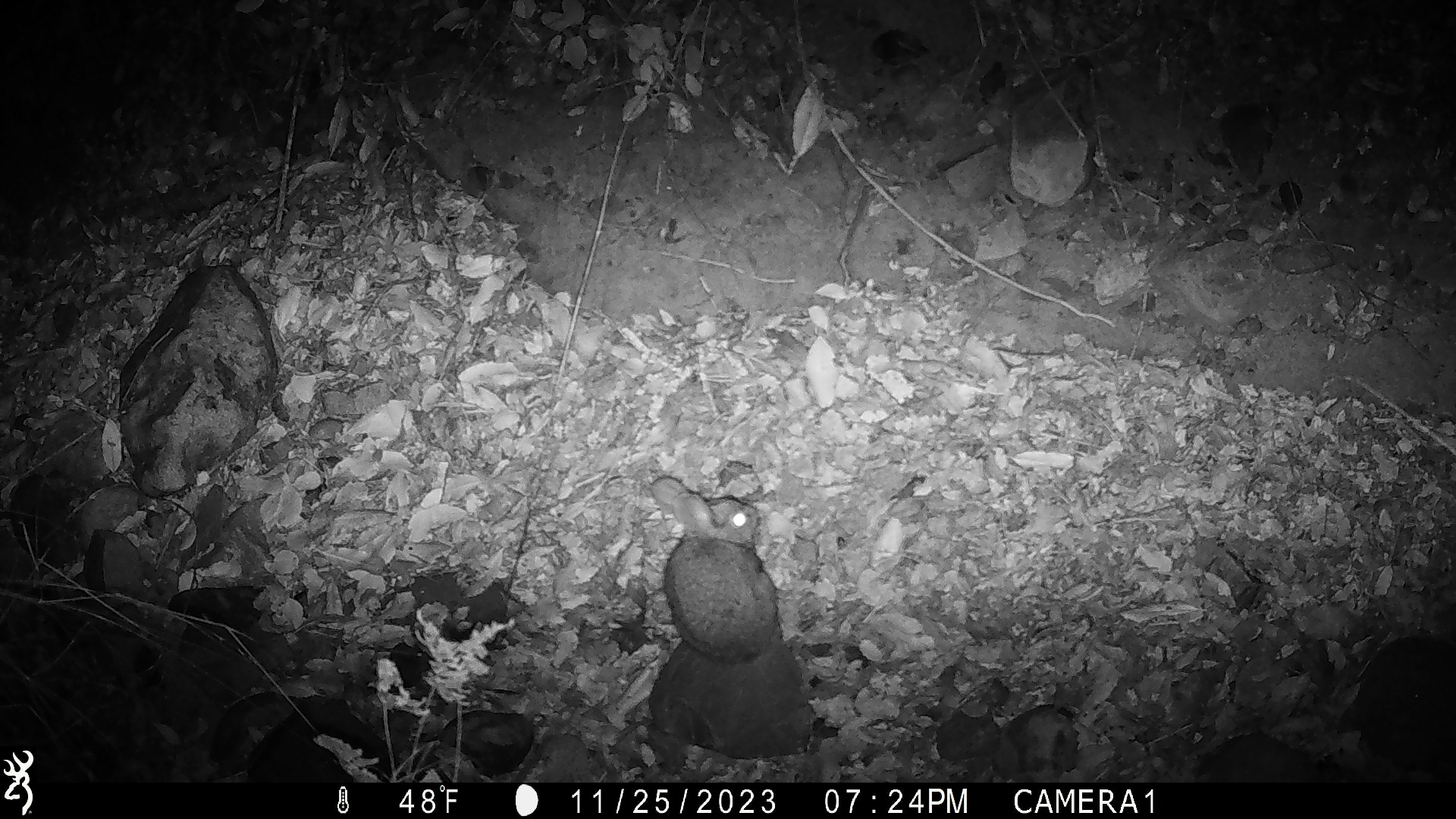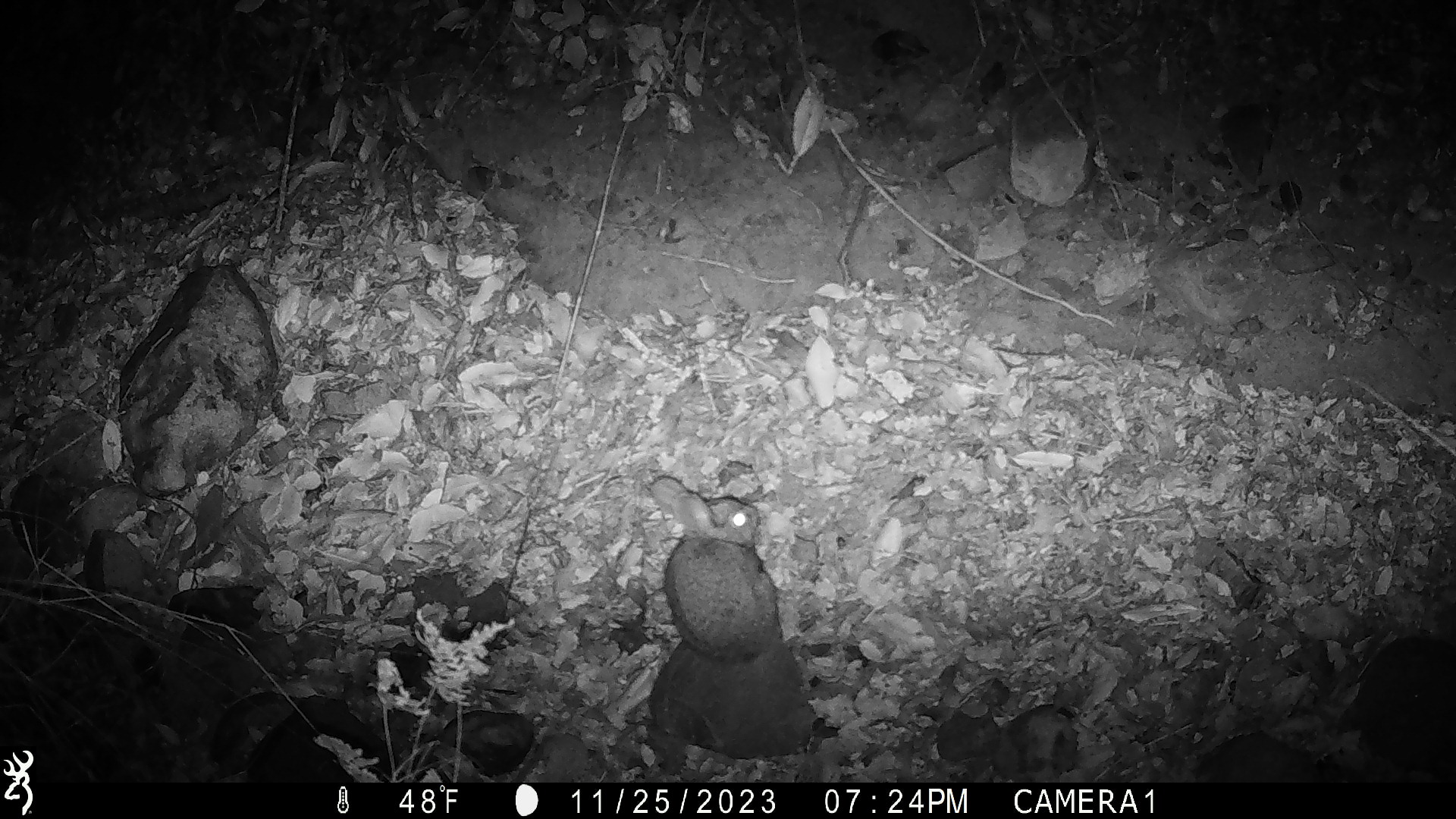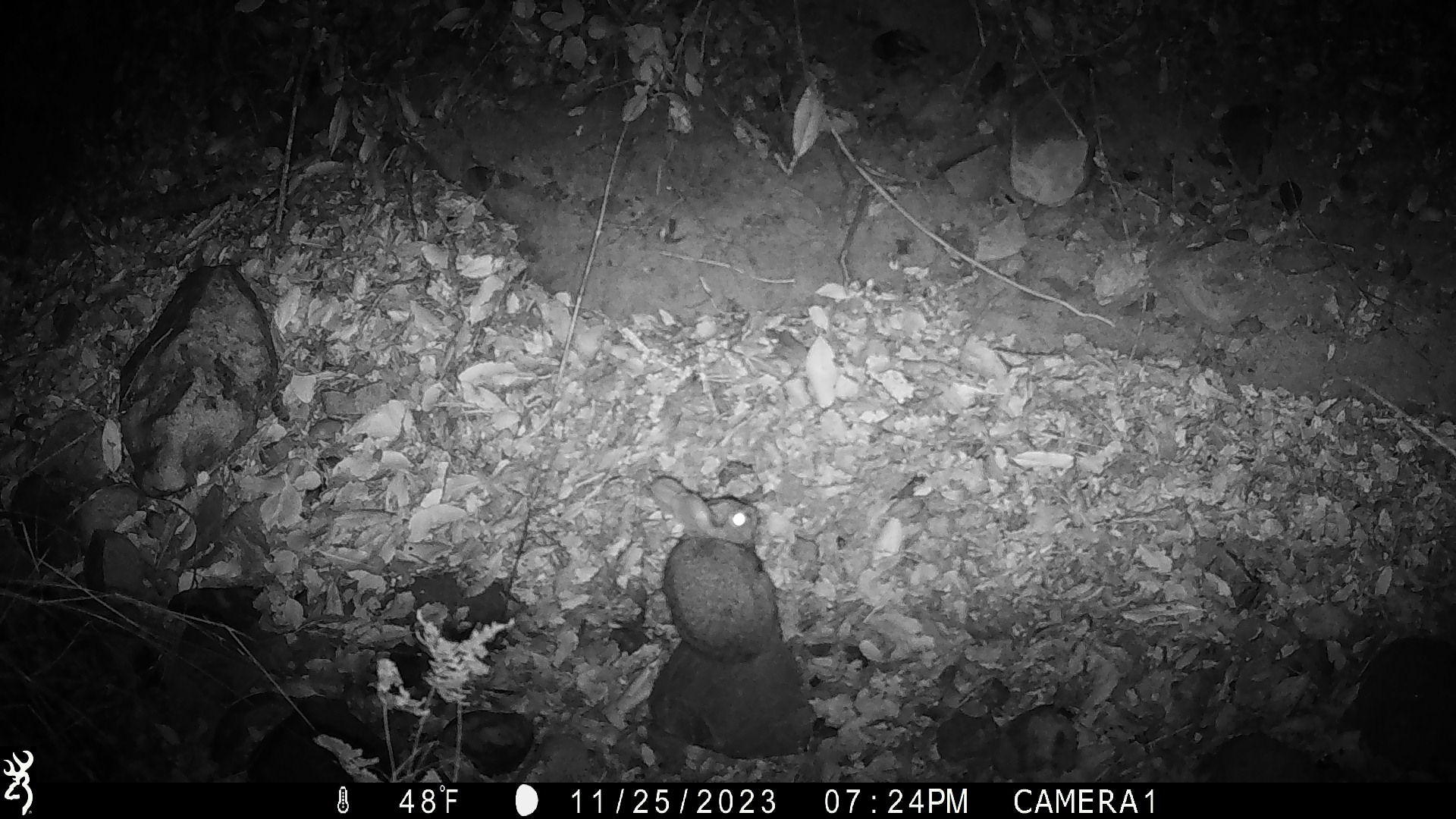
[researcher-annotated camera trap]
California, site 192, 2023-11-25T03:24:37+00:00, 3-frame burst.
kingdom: Animalia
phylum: Chordata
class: Mammalia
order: Lagomorpha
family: Leporidae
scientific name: Leporidae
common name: rabbit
Rabbit (Leporidae).